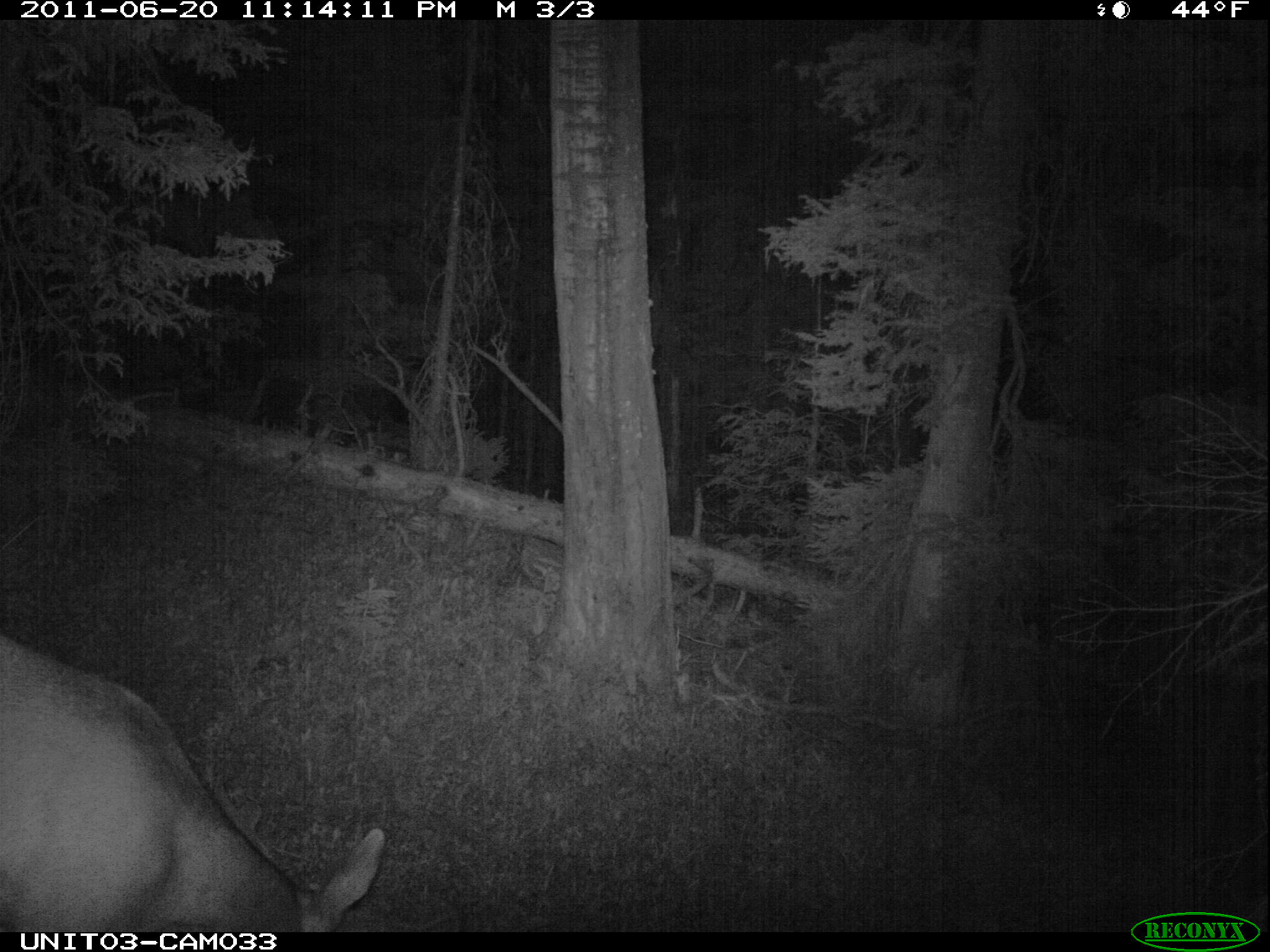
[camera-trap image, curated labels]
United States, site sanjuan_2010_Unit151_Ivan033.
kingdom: Animalia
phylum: Chordata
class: Mammalia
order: Artiodactyla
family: Cervidae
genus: Odocoileus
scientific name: Odocoileus hemionus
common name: mule deer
Odocoileus hemionus (mule deer).